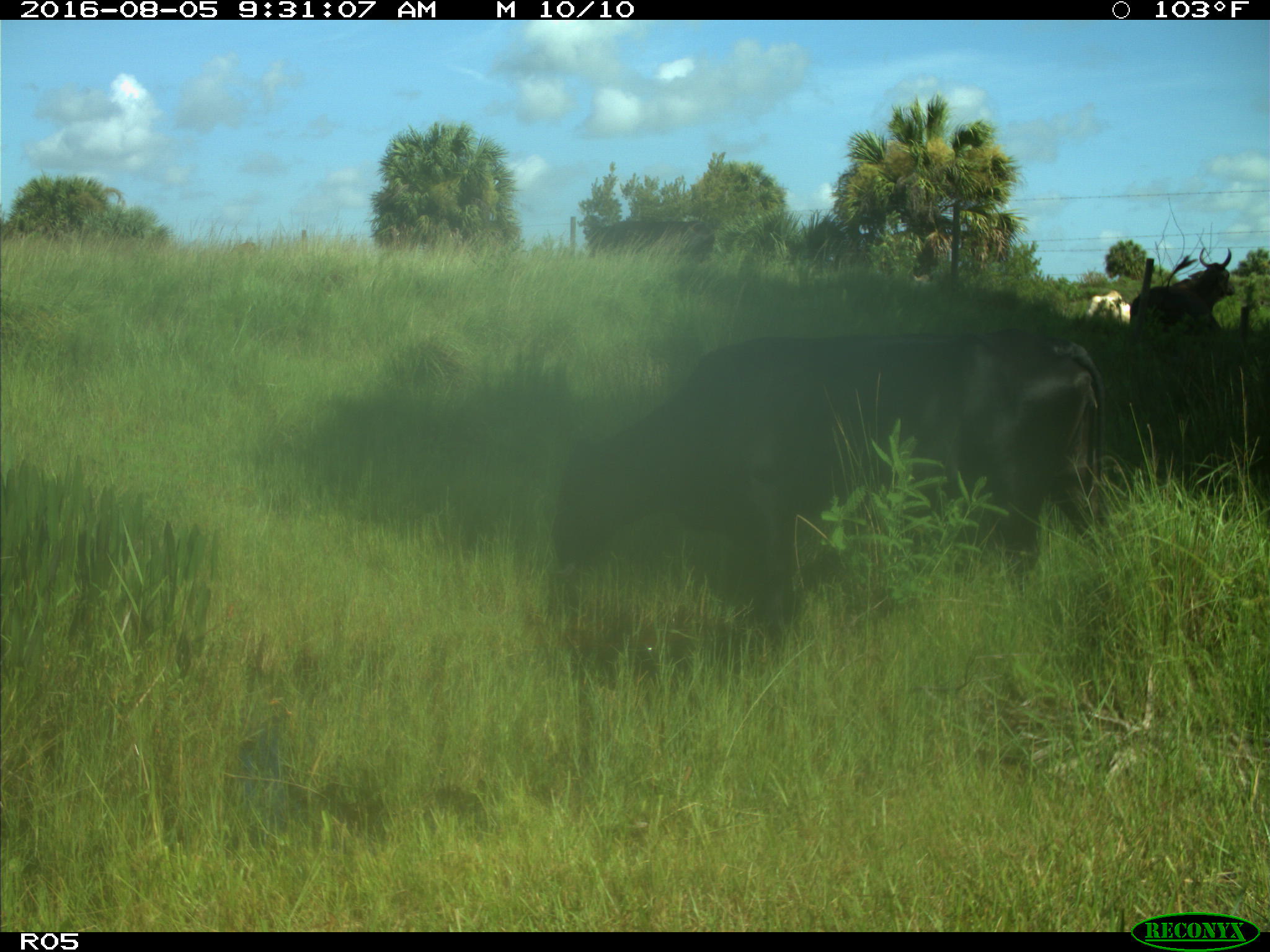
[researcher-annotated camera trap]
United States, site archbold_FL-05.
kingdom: Animalia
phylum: Chordata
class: Mammalia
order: Artiodactyla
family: Bovidae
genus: Bos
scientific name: Bos taurus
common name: domestic cow